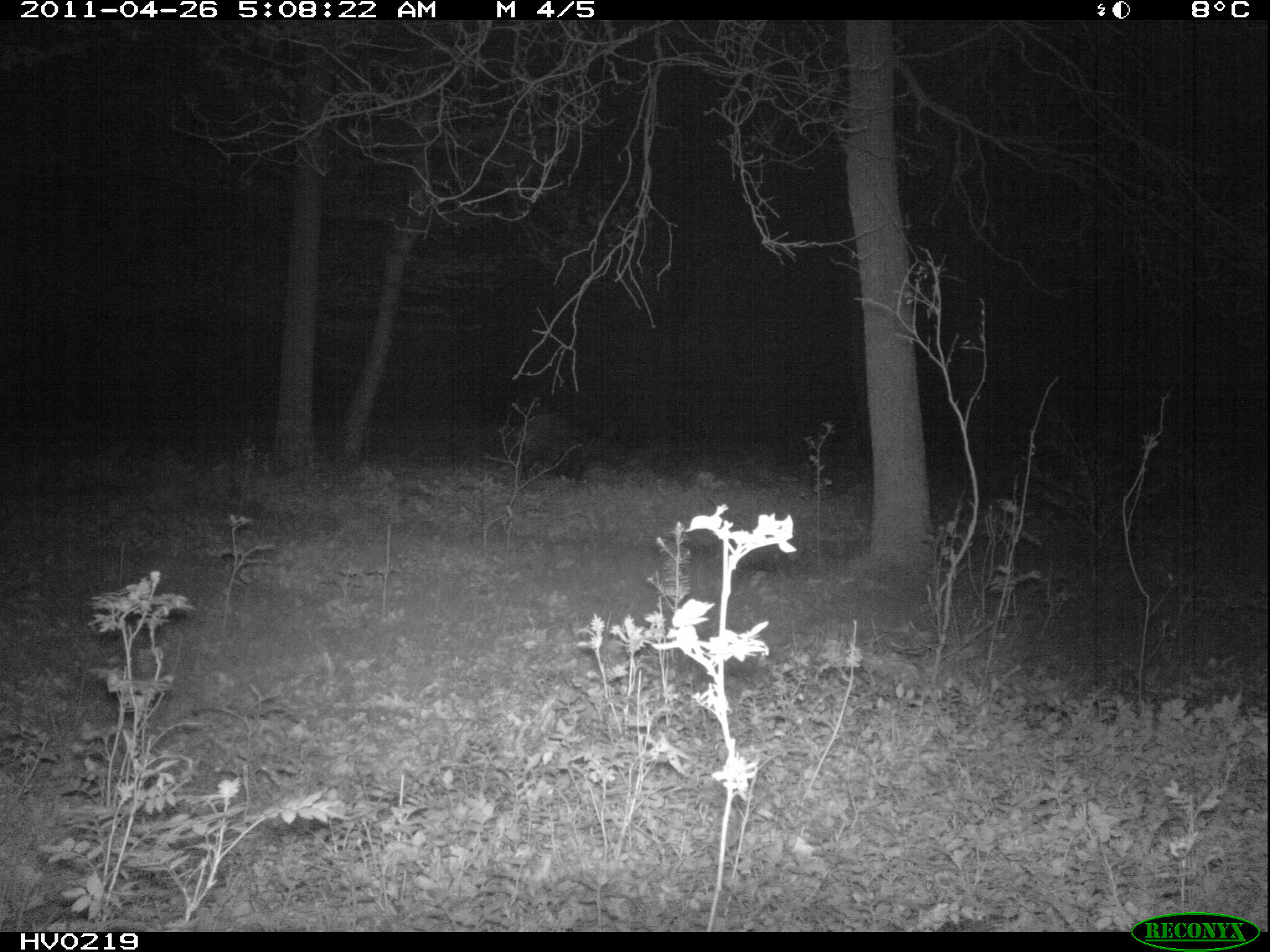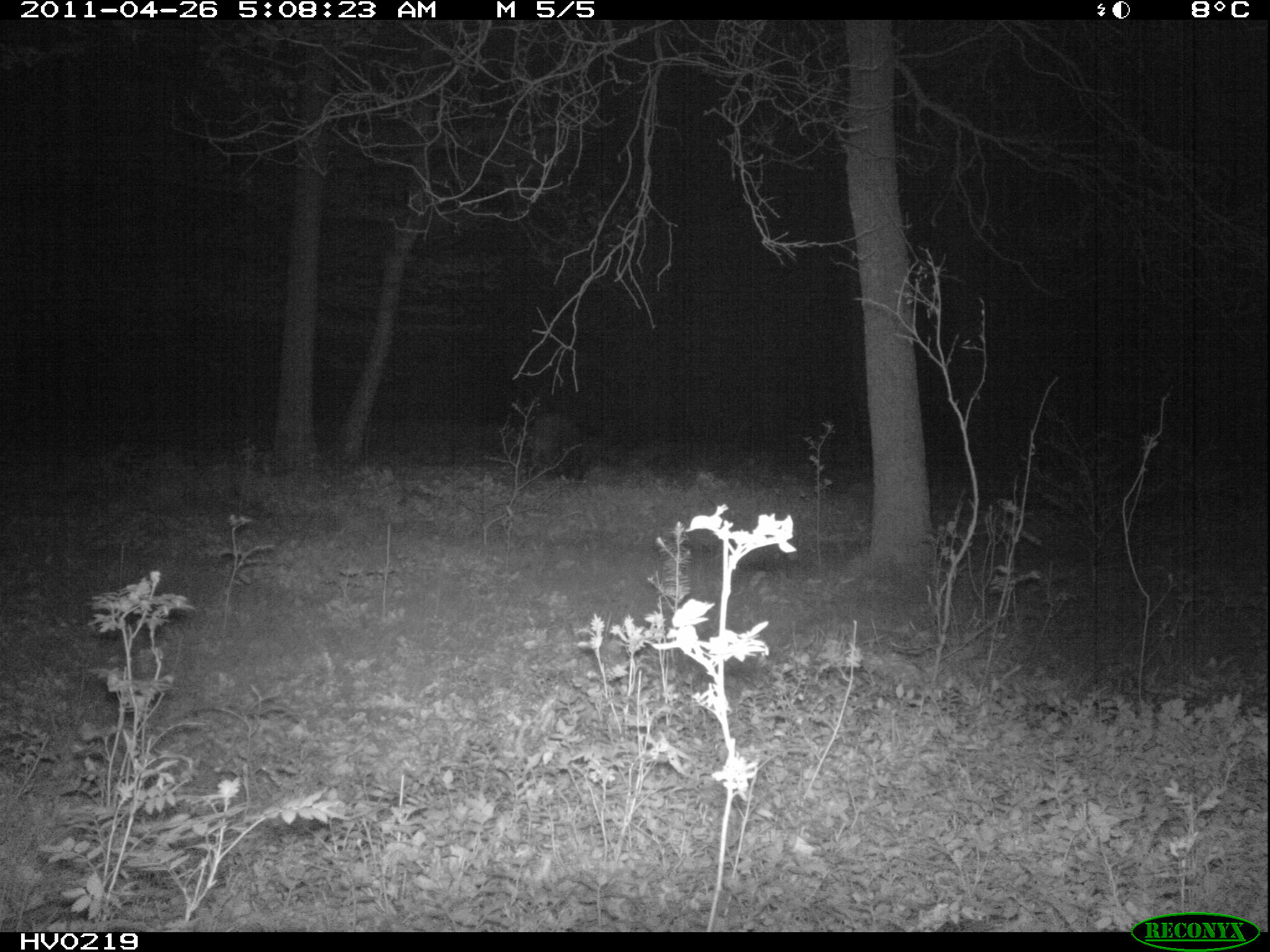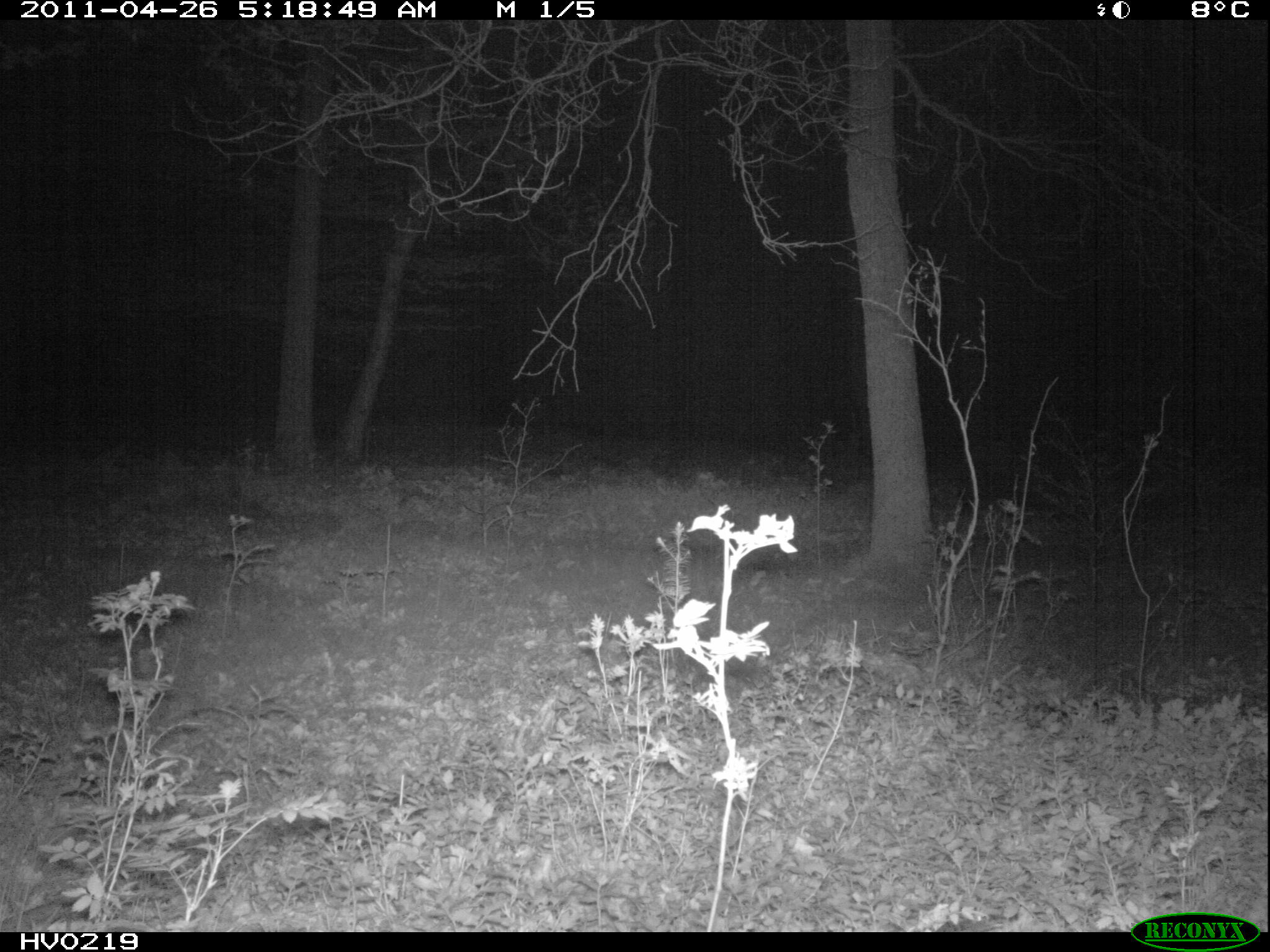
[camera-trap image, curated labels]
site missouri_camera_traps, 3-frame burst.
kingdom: Animalia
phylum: Chordata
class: Mammalia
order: Artiodactyla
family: Suidae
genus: Sus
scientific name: Sus scrofa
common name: wild boar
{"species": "wild boar (Sus scrofa)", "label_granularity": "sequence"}